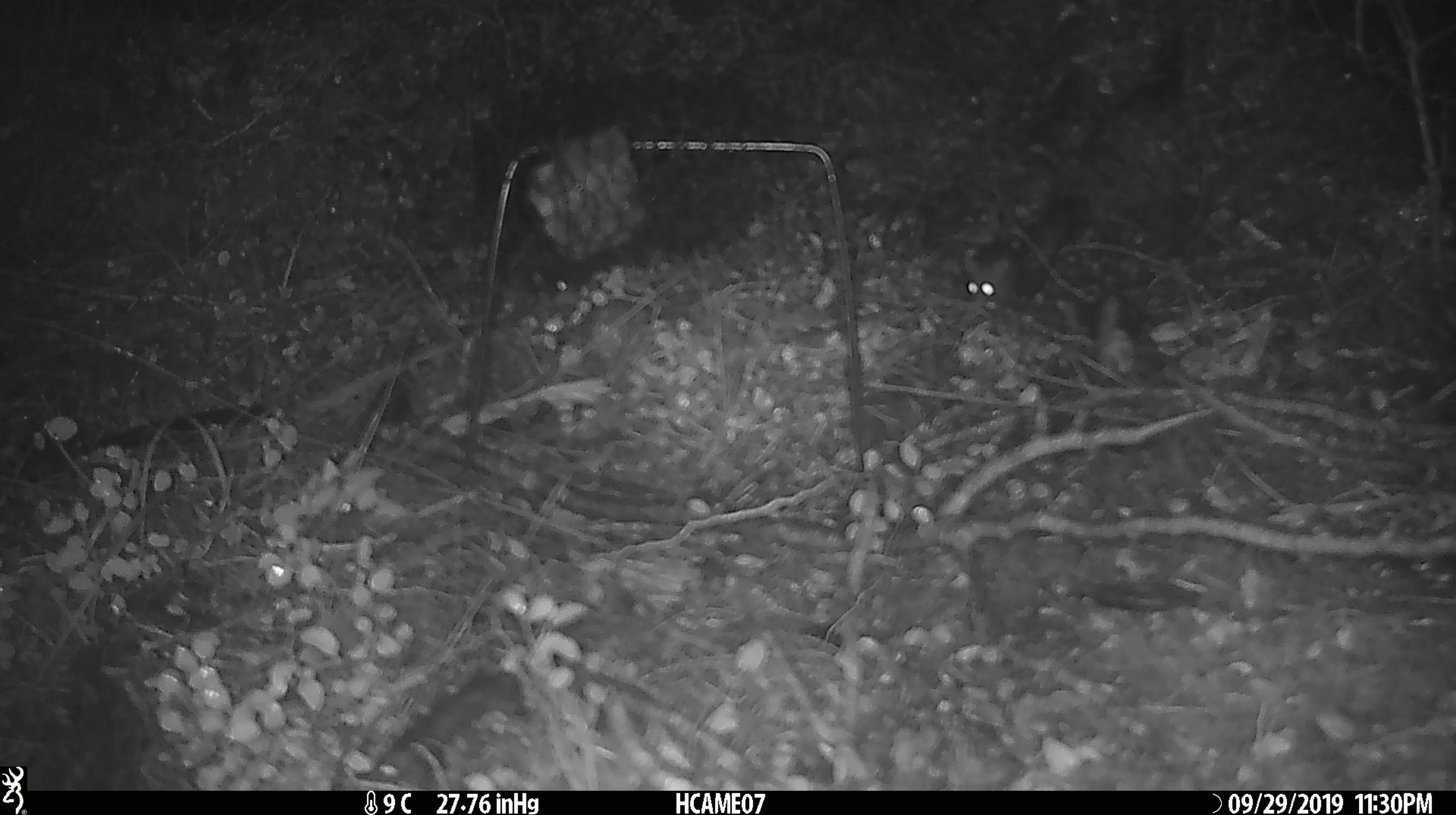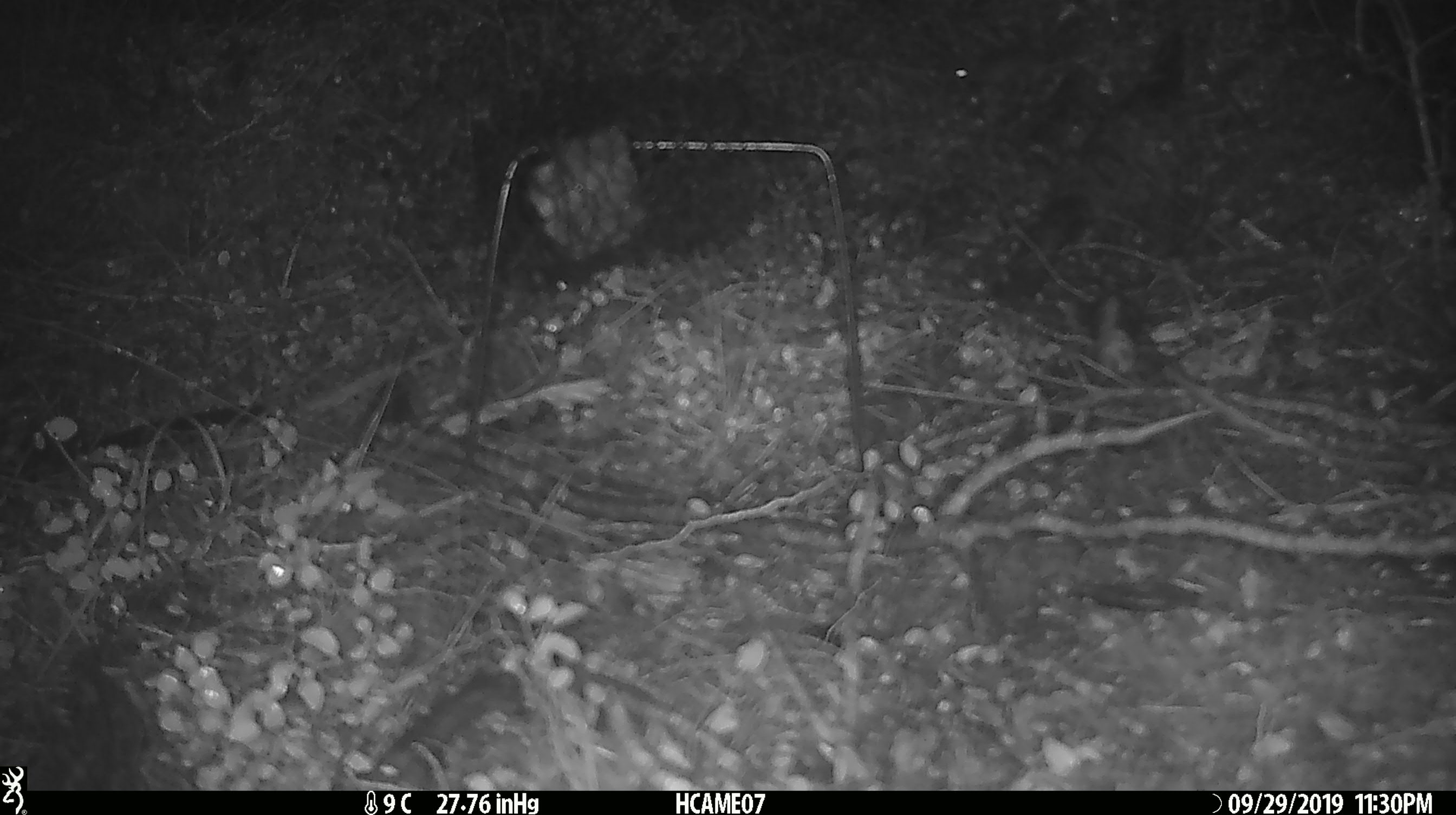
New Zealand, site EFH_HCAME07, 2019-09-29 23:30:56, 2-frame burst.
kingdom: Animalia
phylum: Chordata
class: Mammalia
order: Rodentia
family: Muridae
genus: Mus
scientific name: Mus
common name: mouse